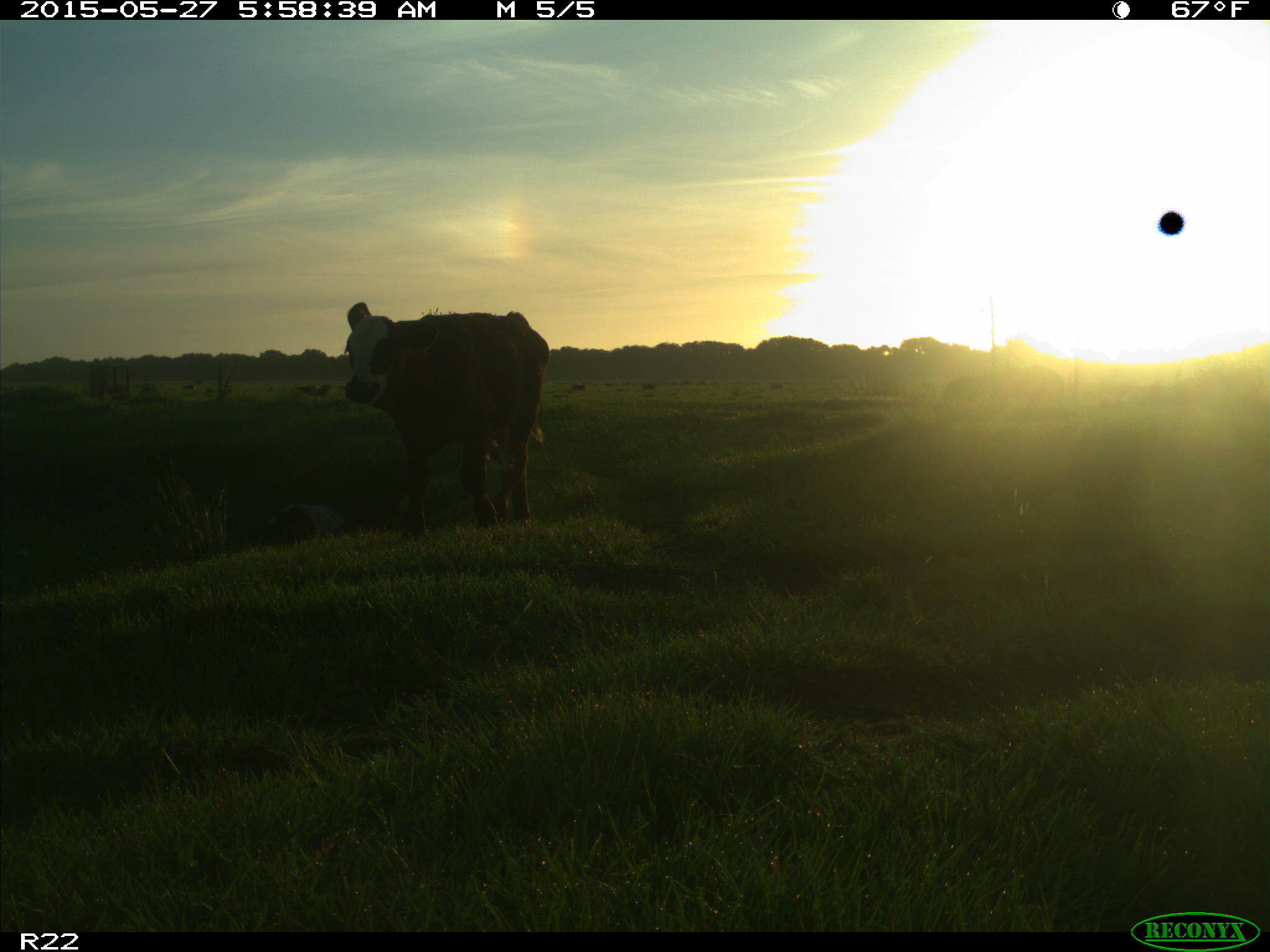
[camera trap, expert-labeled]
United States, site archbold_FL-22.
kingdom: Animalia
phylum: Chordata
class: Mammalia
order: Artiodactyla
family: Bovidae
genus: Bos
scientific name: Bos taurus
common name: domestic cow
Bos taurus (domestic cow).